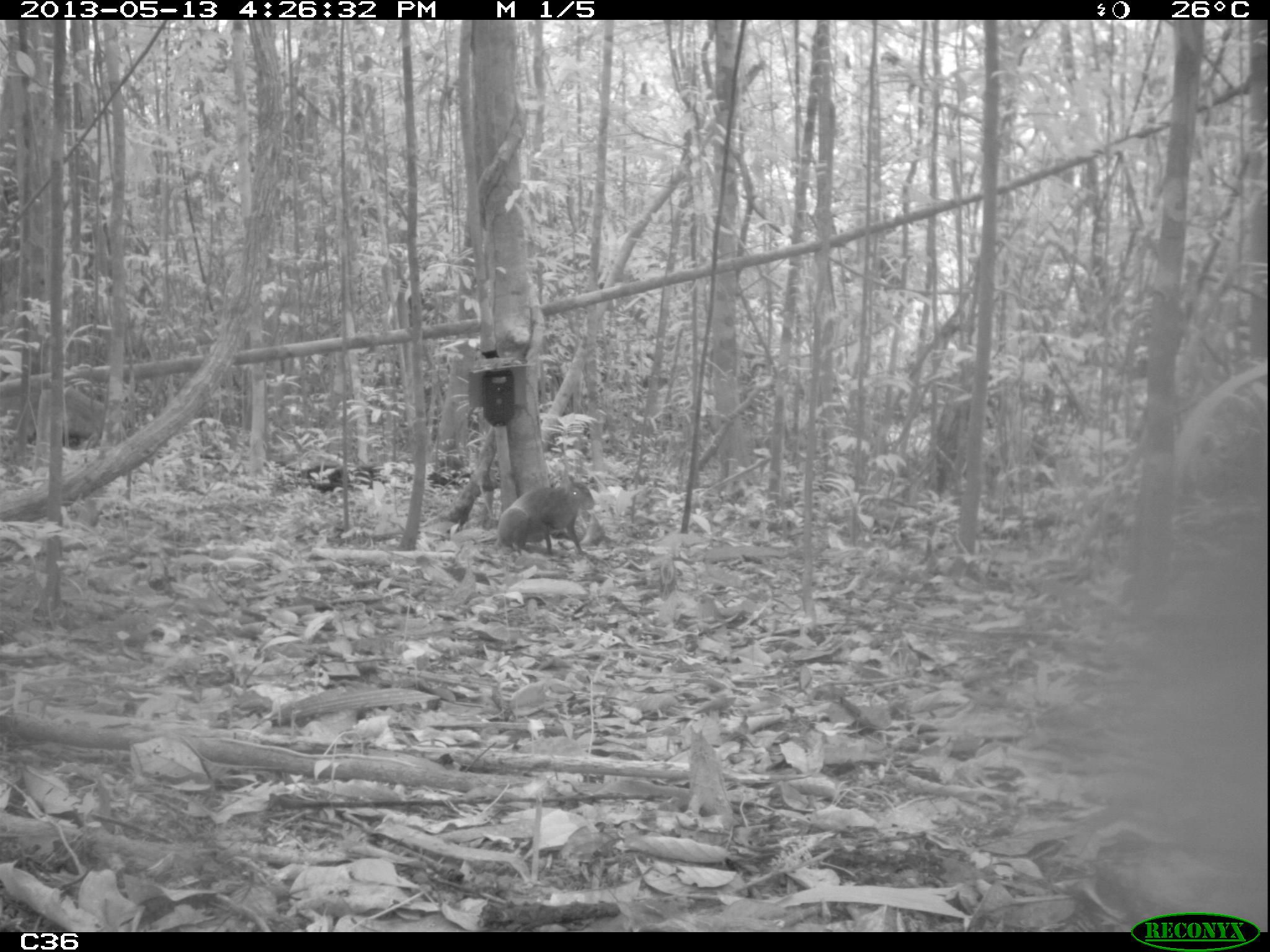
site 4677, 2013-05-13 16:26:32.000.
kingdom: Animalia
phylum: Chordata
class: Mammalia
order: Rodentia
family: Dasyproctidae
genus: Dasyprocta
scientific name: Dasyprocta leporina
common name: red-rumped agouti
Dasyprocta leporina (red-rumped agouti), count 1, age adult.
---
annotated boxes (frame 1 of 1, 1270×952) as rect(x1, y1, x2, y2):
dasyprocta leporina: rect(495, 481, 596, 557)